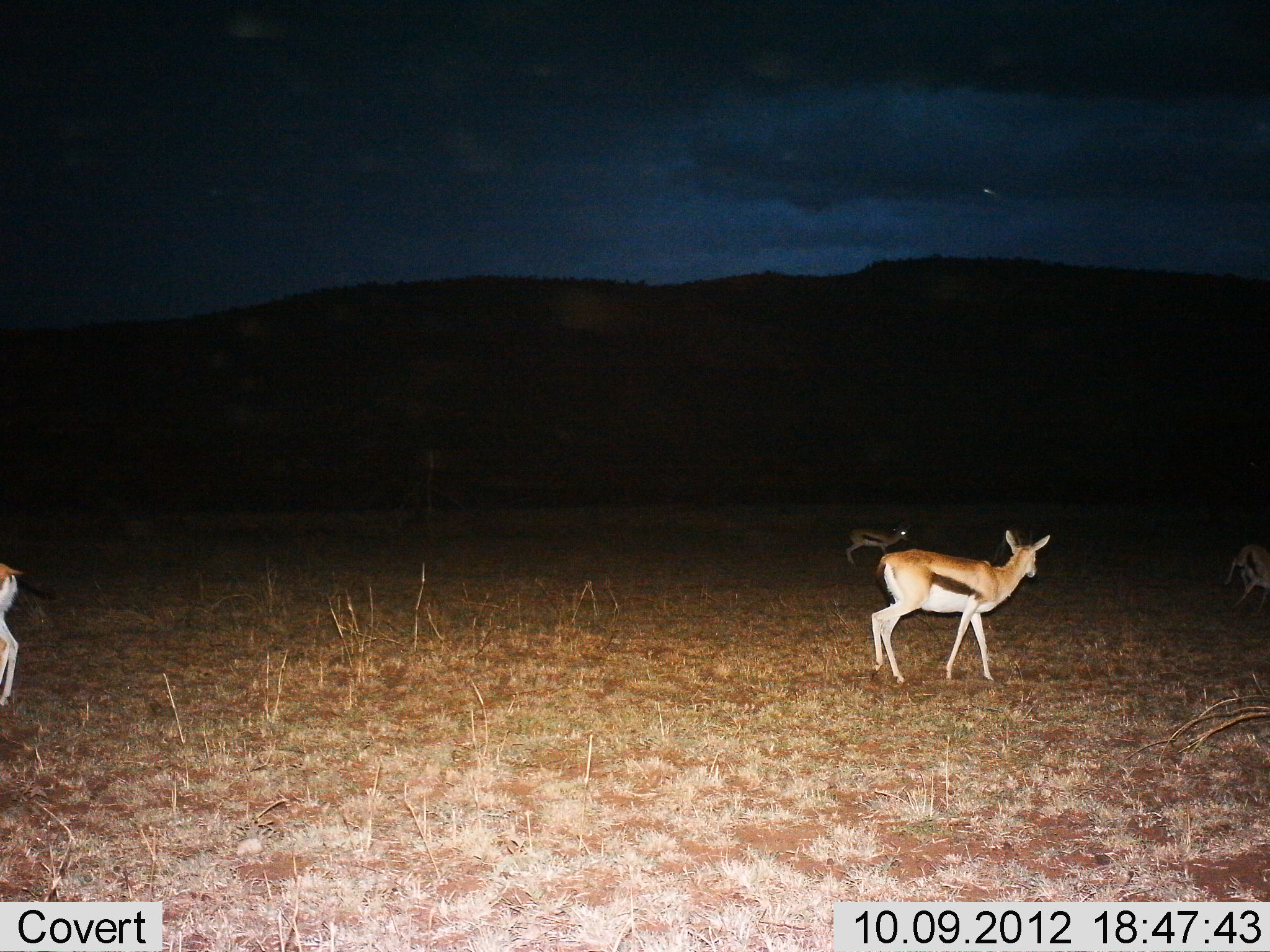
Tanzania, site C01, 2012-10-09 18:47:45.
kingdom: Animalia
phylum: Chordata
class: Mammalia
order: Artiodactyla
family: Bovidae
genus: Eudorcas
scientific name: Eudorcas thomsonii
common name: thomson's gazelle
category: gazellethomsons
Gazellethomsons (thomson's gazelle) (Eudorcas thomsonii), count 4. Behavior (volunteer vote fractions): standing 70%, resting 0%, moving 70%, interacting 0%. Young present (vote fraction): 10%. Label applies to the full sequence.